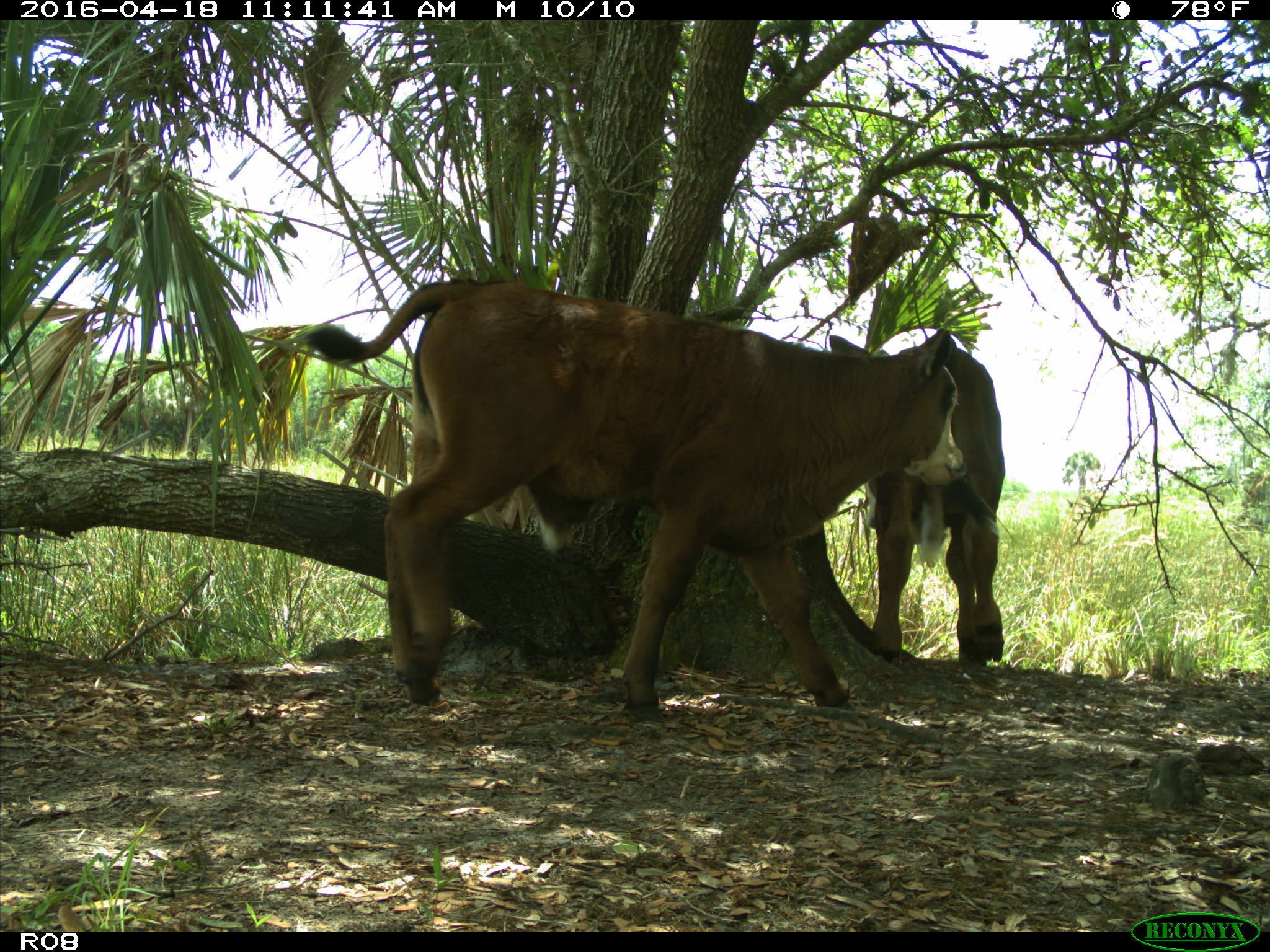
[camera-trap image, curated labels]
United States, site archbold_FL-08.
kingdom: Animalia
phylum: Chordata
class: Mammalia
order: Artiodactyla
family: Bovidae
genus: Bos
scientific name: Bos taurus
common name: domestic cow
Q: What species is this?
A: Bos taurus (domestic cow).